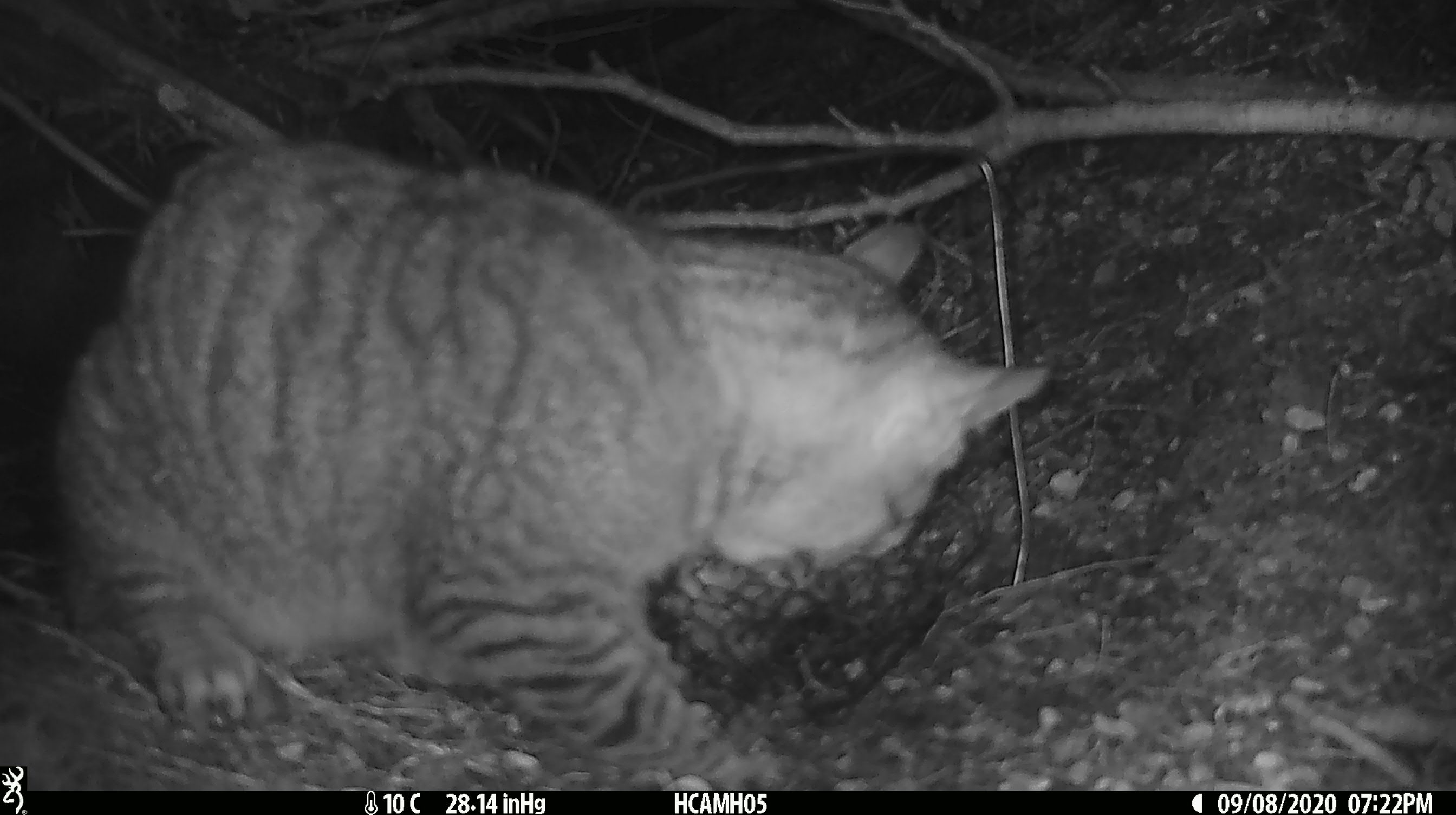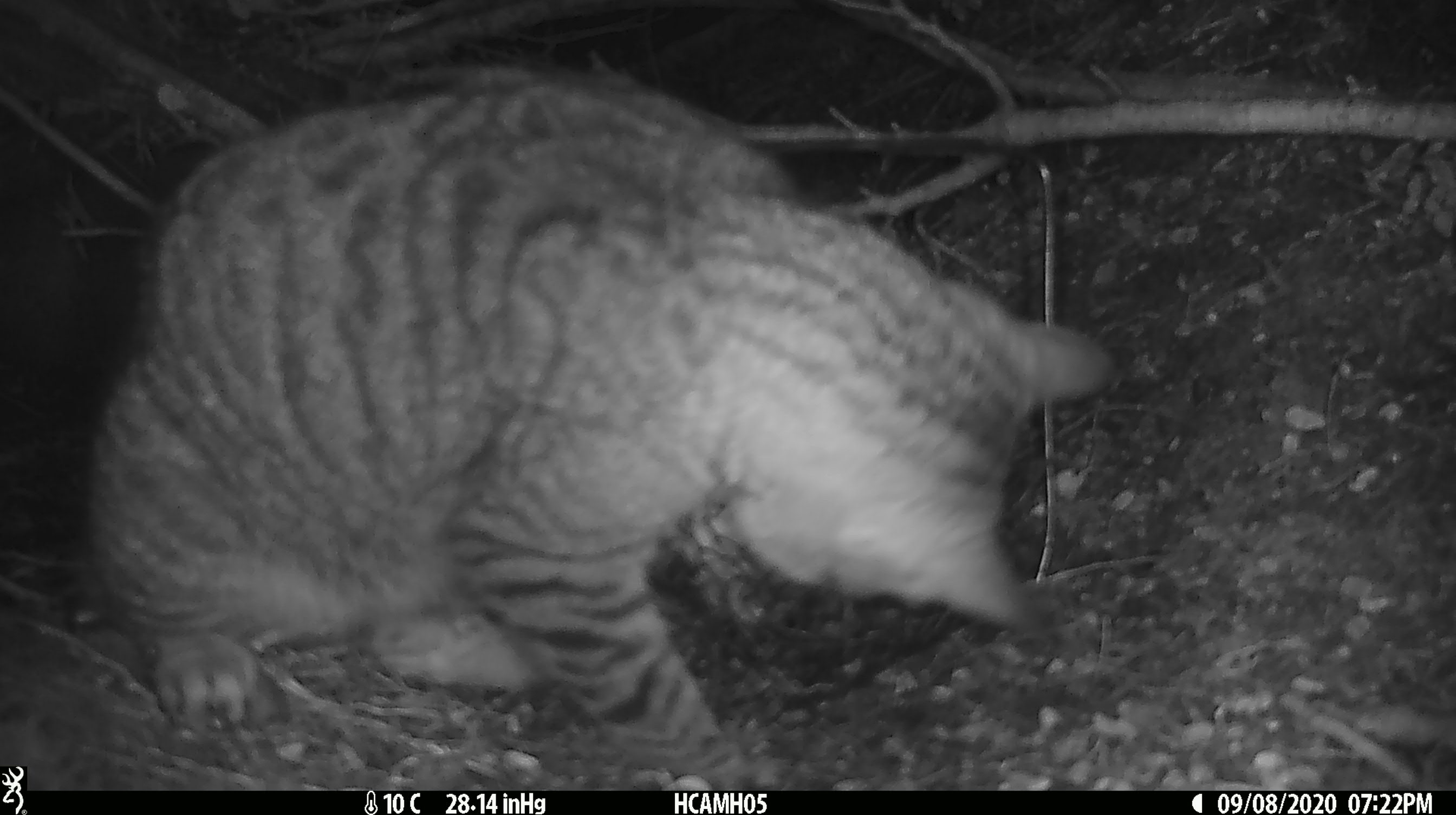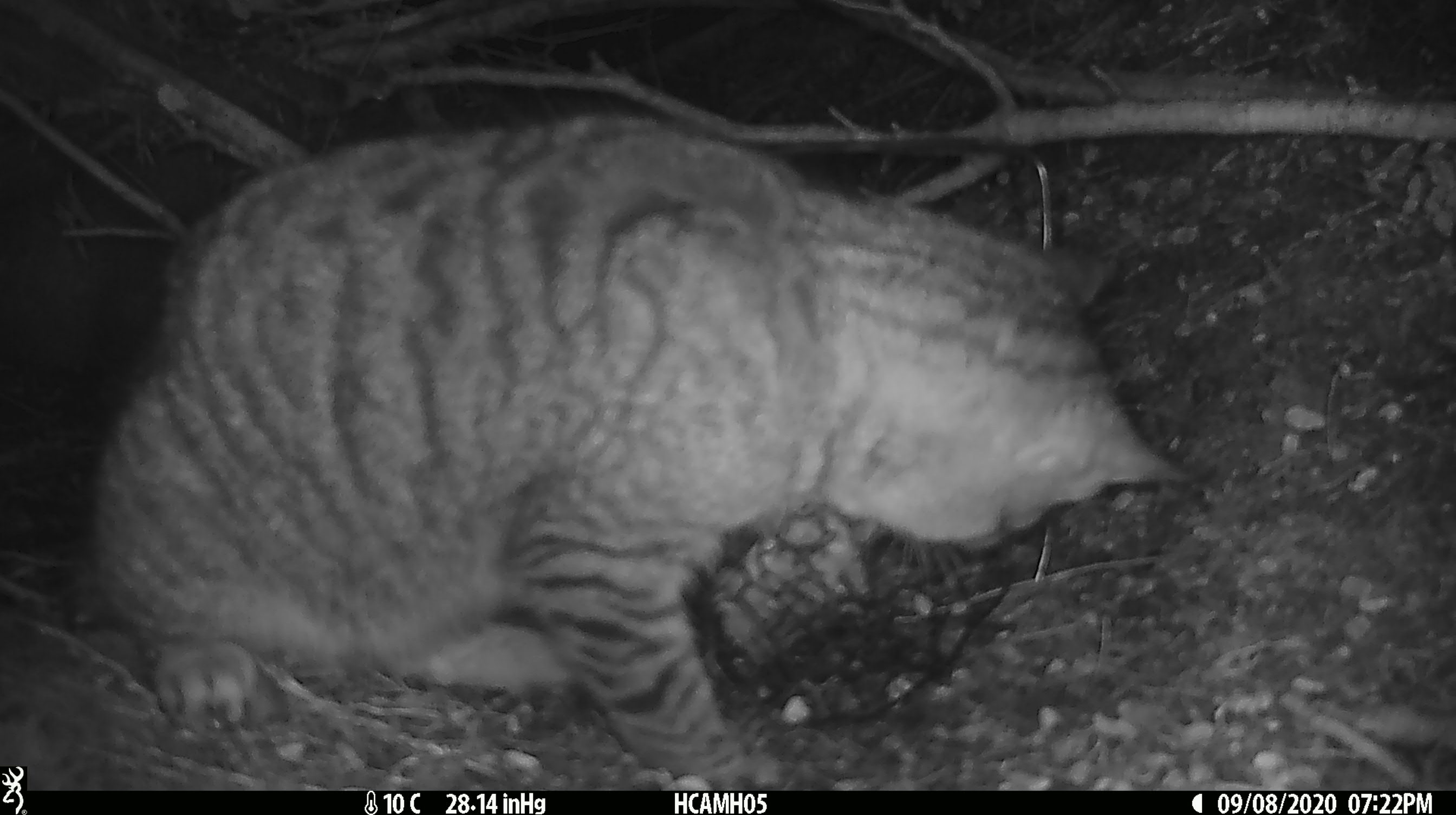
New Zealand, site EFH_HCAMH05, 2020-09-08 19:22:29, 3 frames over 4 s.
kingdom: Animalia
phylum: Chordata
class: Mammalia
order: Carnivora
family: Felidae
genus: Felis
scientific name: Felis catus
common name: domestic cat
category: cat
Cat (domestic cat) (Felis catus).